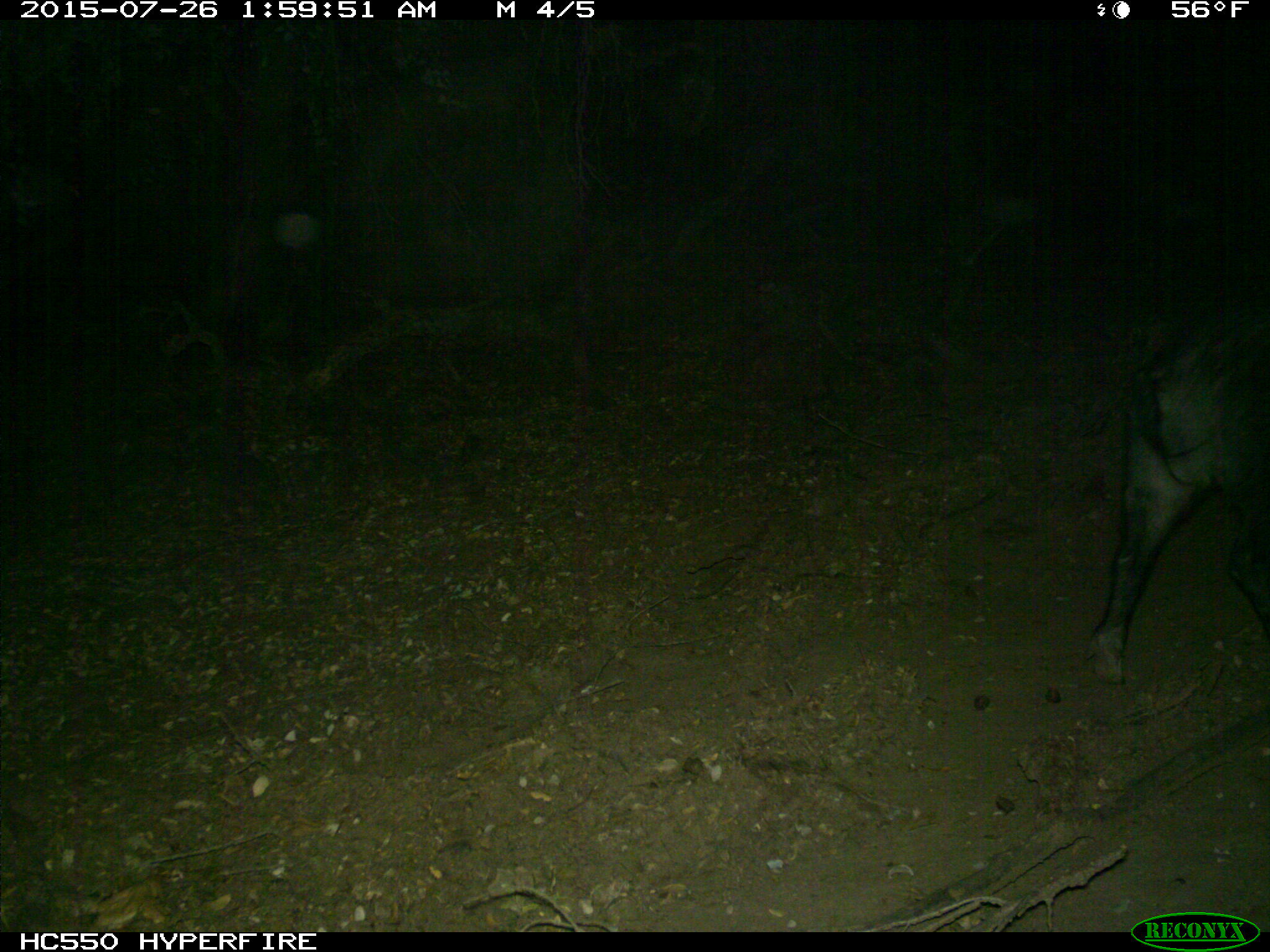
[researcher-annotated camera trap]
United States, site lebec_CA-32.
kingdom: Animalia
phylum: Chordata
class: Mammalia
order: Artiodactyla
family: Suidae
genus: Sus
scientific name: Sus scrofa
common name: wild boar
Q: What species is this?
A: Sus scrofa (wild boar).